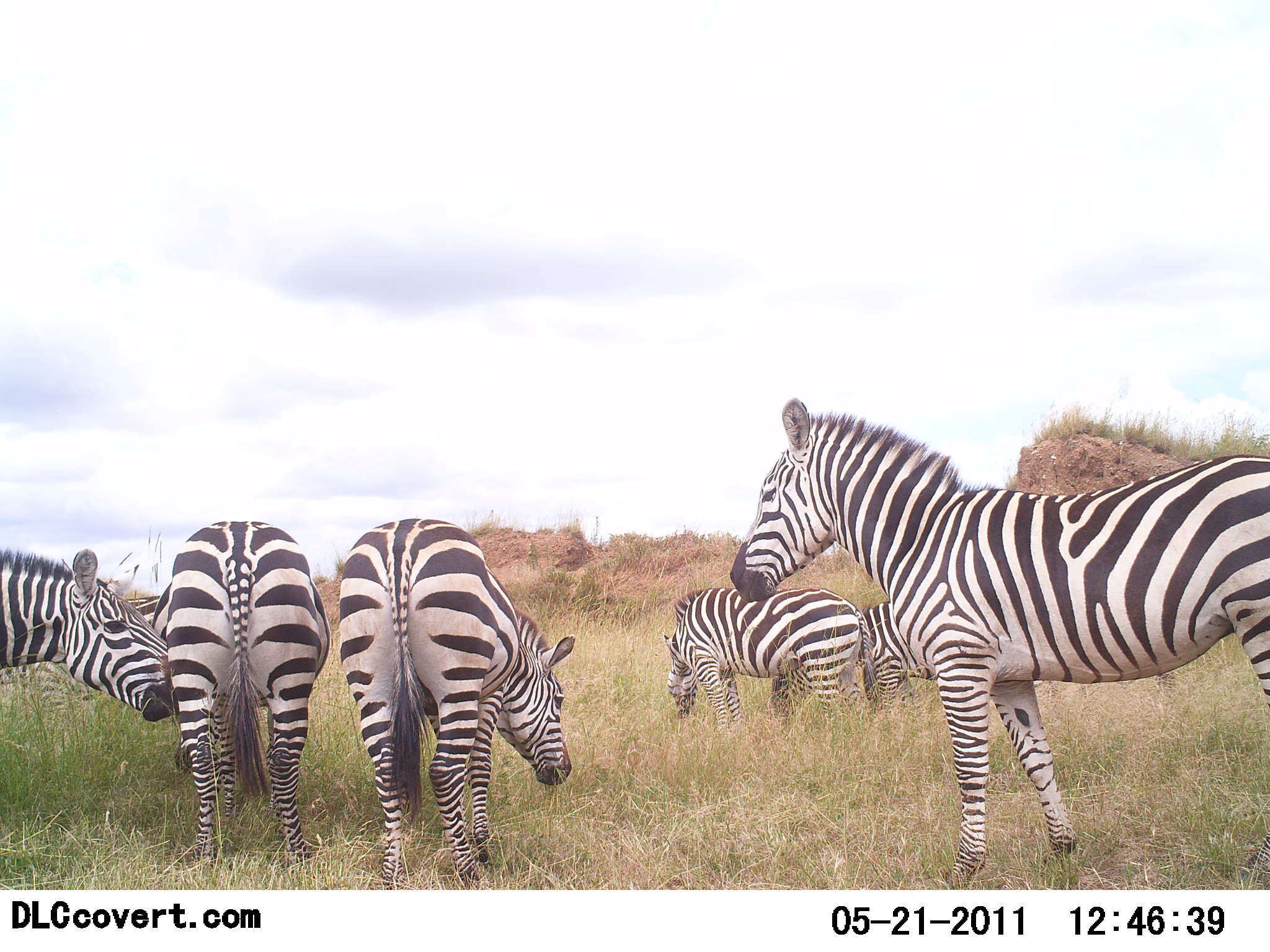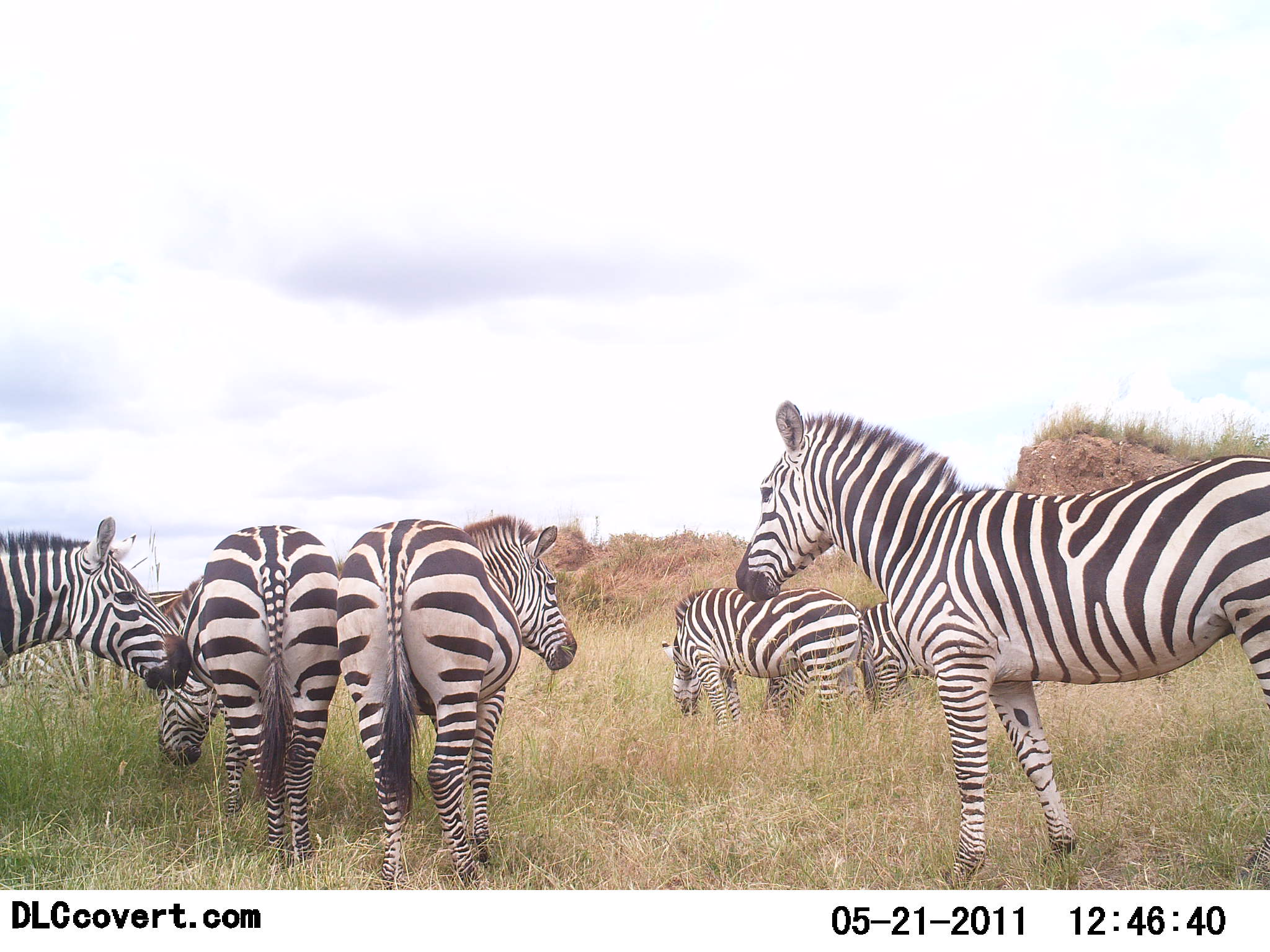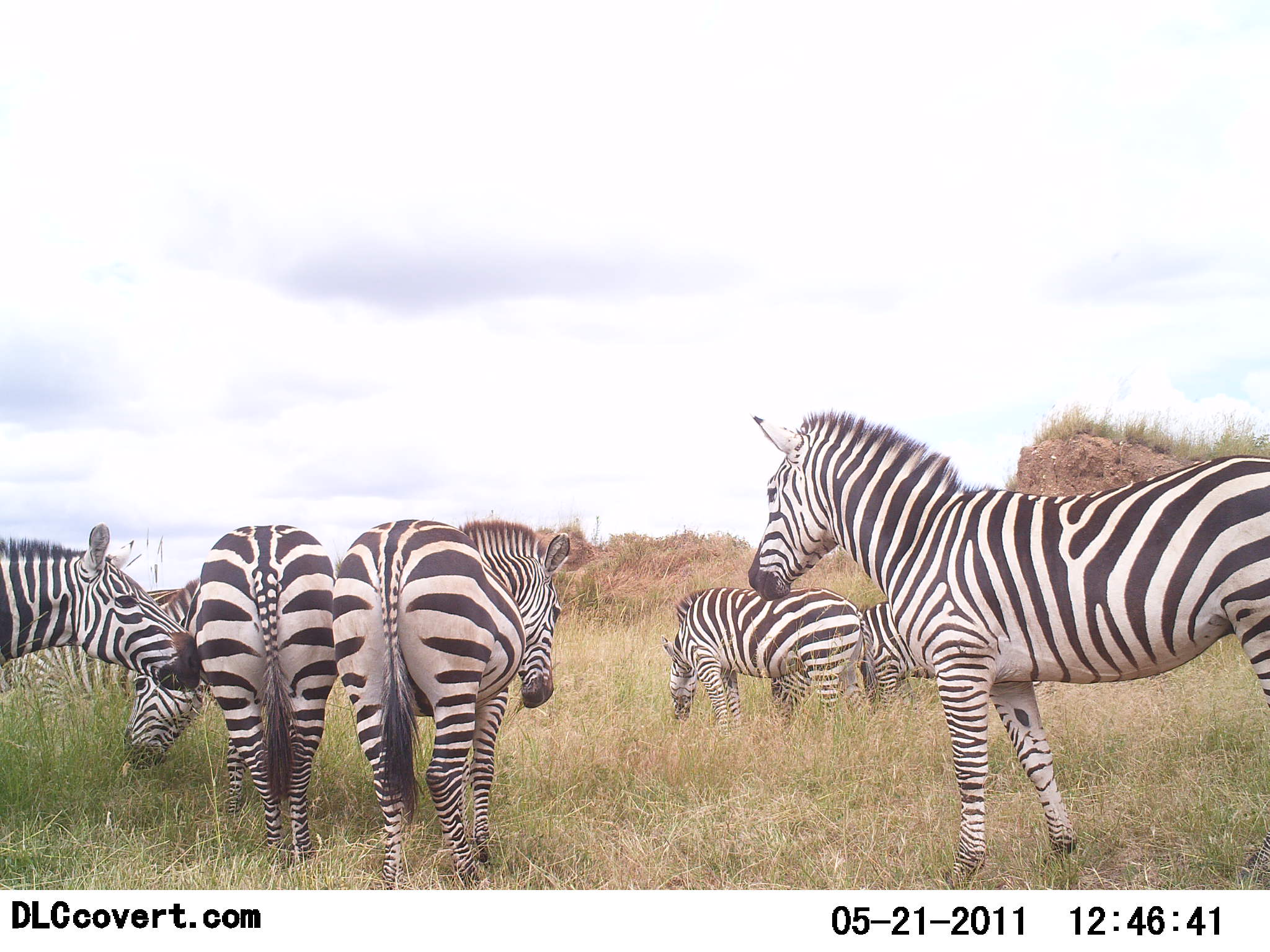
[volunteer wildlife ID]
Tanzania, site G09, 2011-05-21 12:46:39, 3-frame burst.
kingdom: Animalia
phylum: Chordata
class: Mammalia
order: Perissodactyla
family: Equidae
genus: Equus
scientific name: Equus quagga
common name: plains zebra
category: zebra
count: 7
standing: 100%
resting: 0%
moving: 0%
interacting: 27%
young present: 0%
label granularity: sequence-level